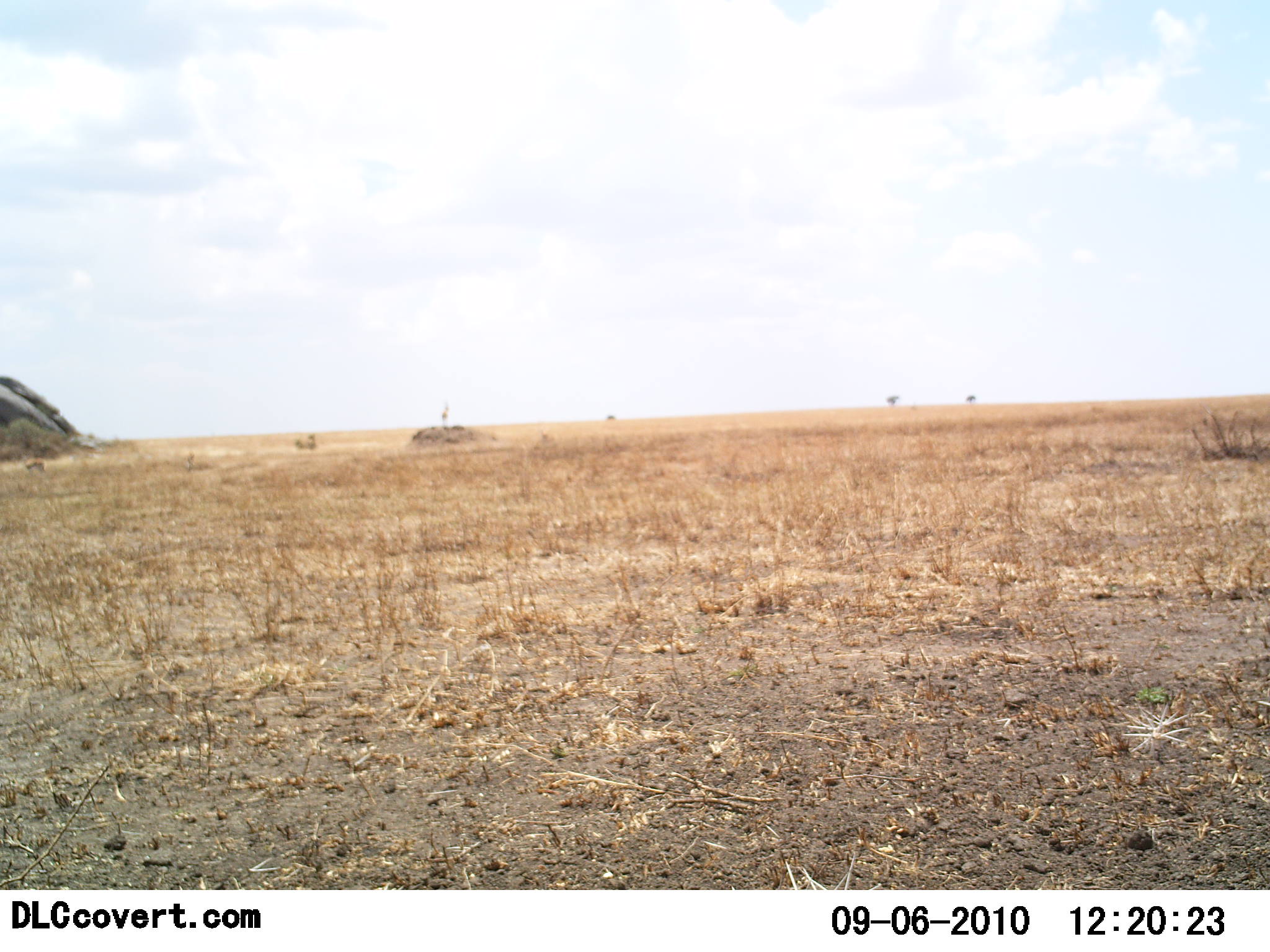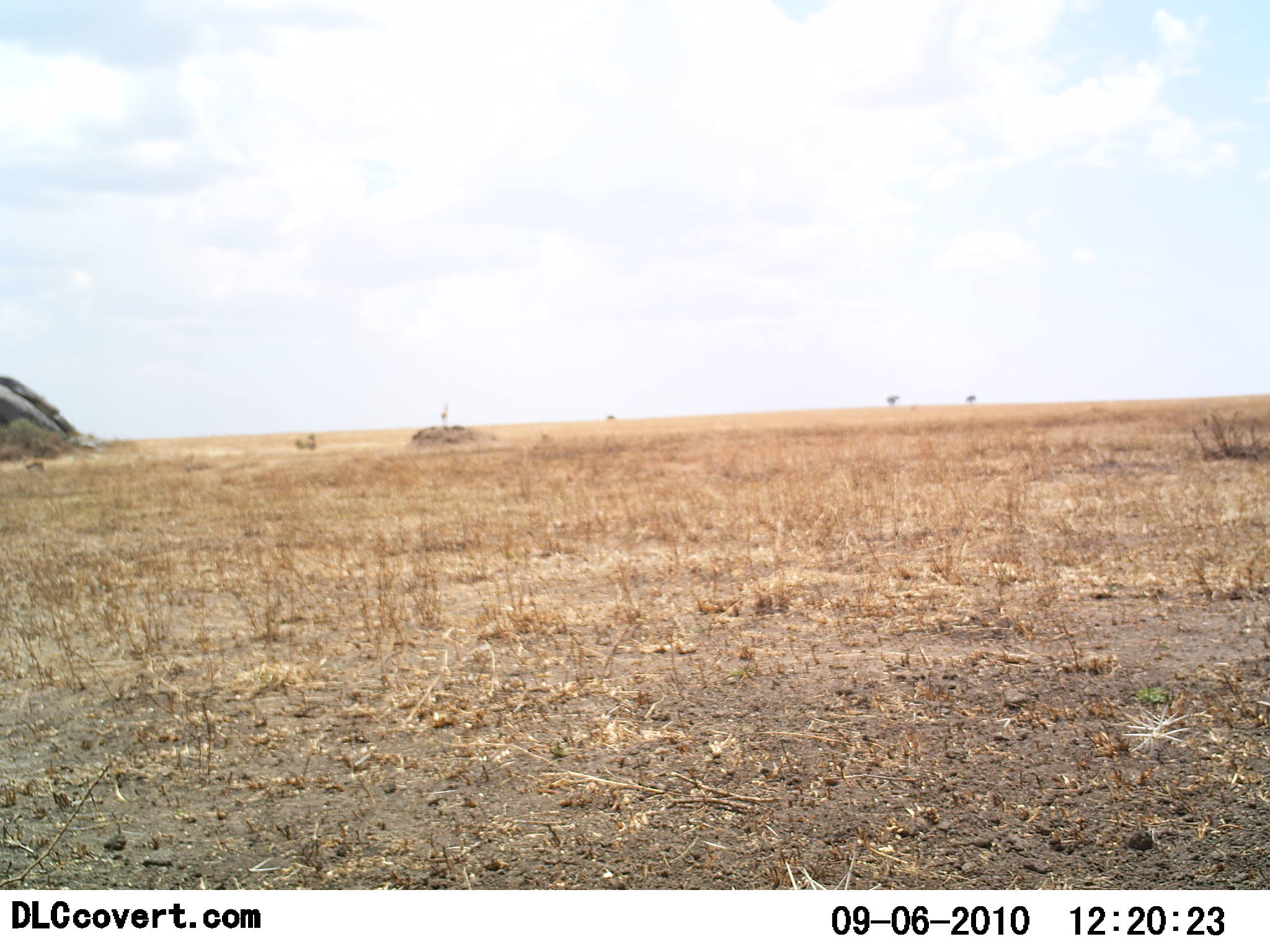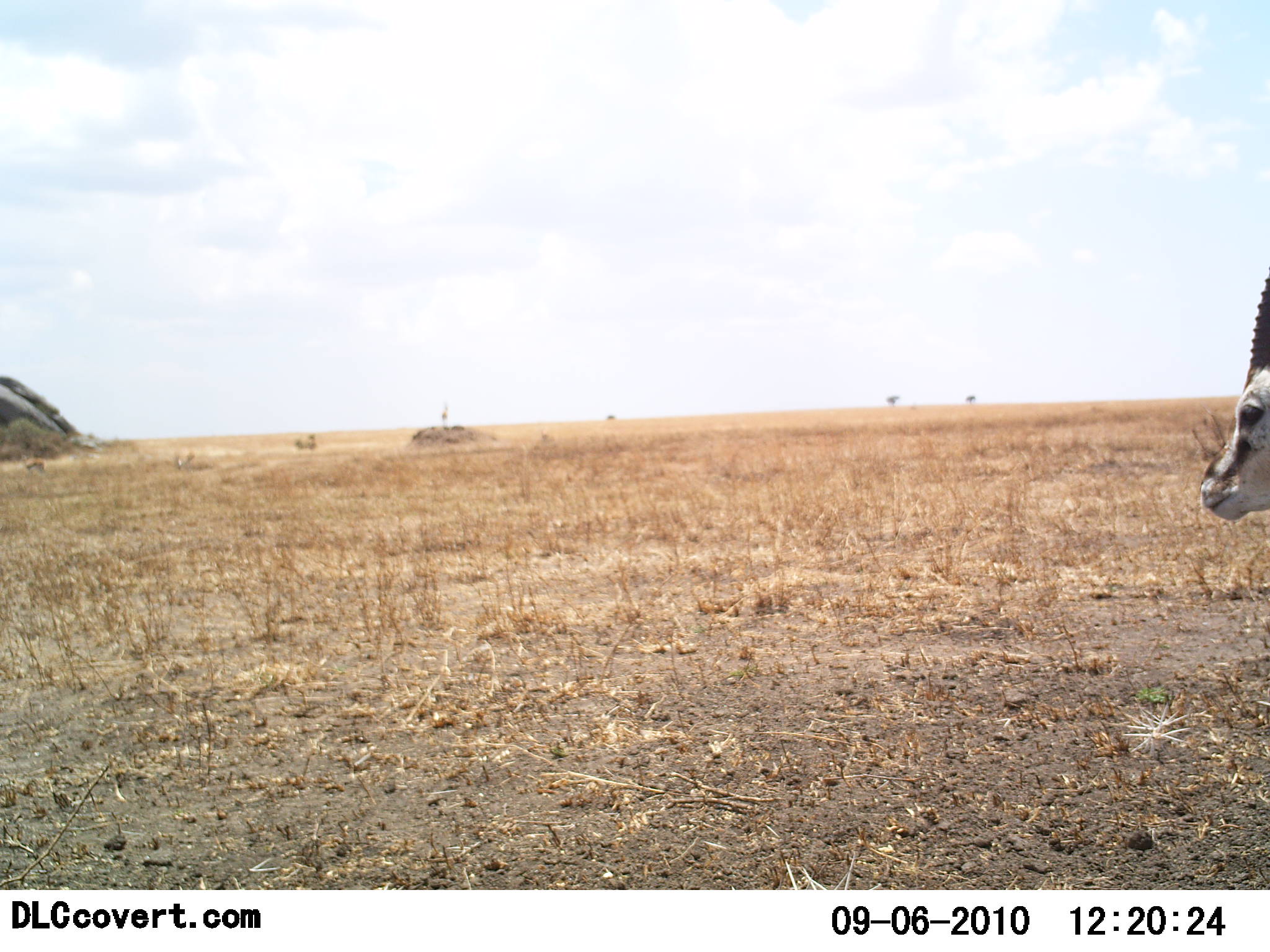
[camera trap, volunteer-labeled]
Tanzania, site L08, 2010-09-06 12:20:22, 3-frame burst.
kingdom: Animalia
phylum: Chordata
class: Mammalia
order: Artiodactyla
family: Bovidae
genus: Eudorcas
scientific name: Eudorcas thomsonii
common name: thomson's gazelle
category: gazellethomsons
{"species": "gazellethomsons (thomson's gazelle) (Eudorcas thomsonii)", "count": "1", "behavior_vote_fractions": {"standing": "8%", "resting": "0%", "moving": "92%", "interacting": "0%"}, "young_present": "0%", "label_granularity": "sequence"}